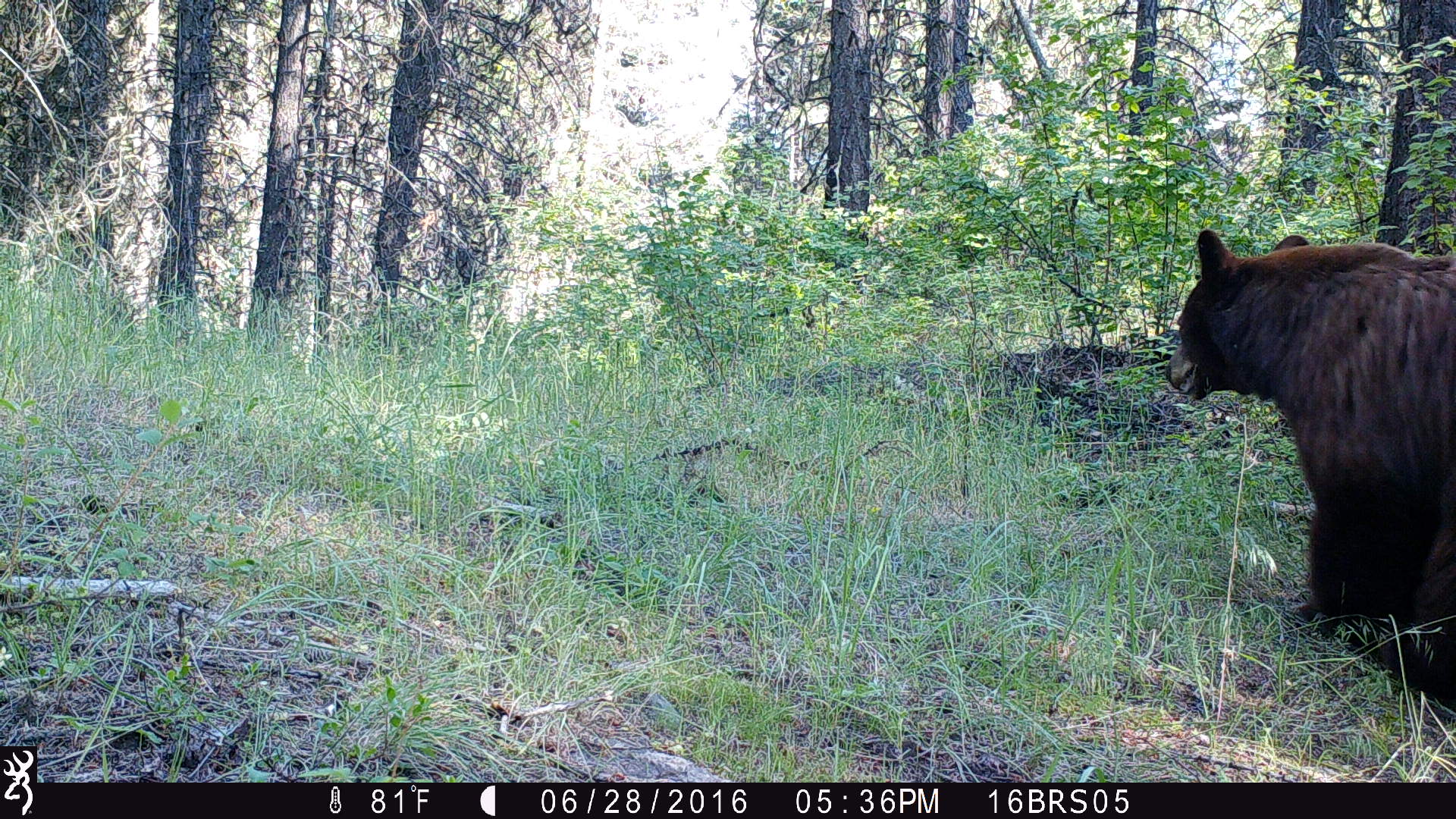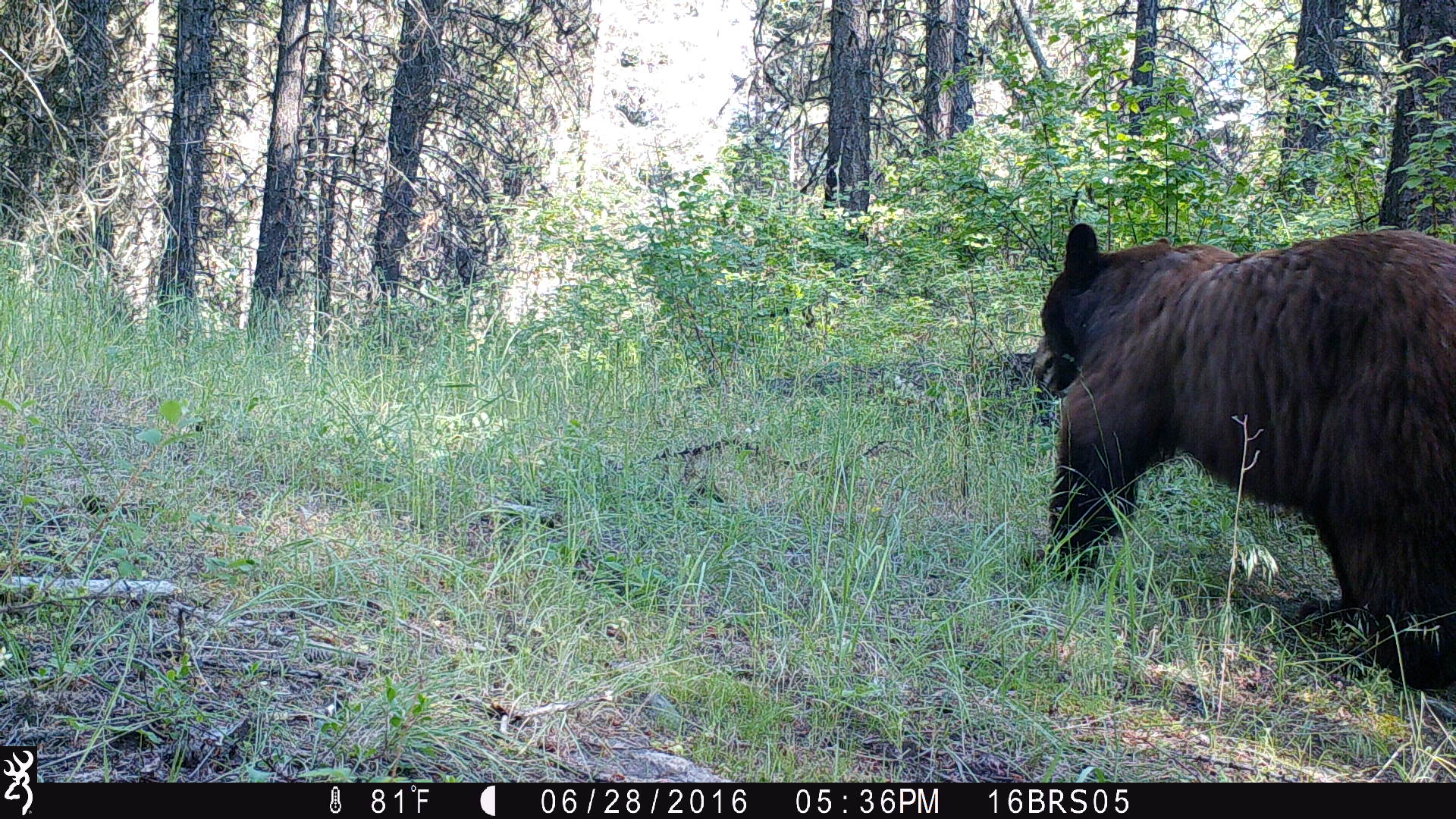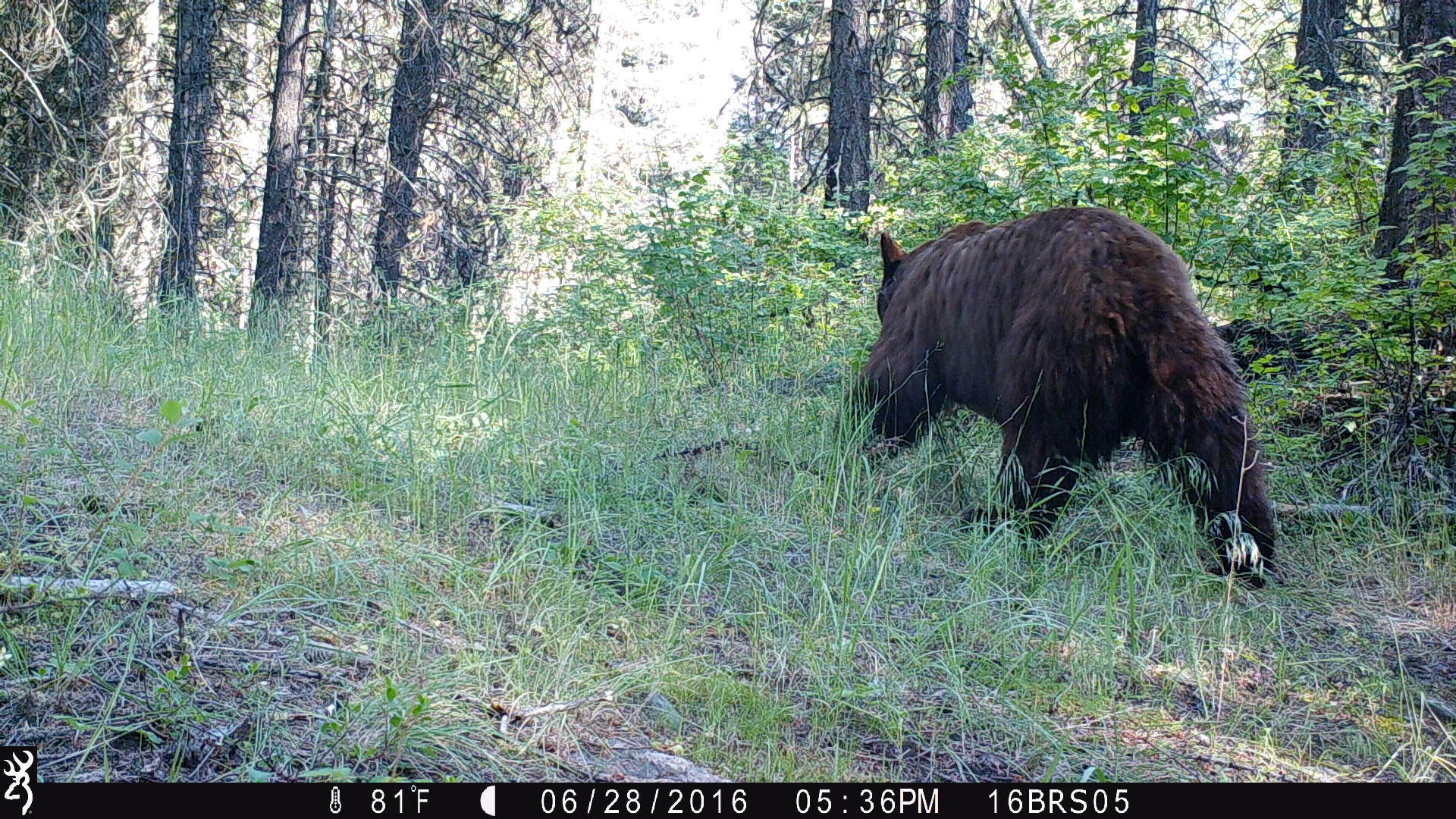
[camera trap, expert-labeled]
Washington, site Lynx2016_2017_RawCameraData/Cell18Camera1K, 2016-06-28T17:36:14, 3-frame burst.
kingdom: Animalia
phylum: Chordata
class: Mammalia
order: Carnivora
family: Ursidae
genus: Ursus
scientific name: Ursus americanus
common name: american black bear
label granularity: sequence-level